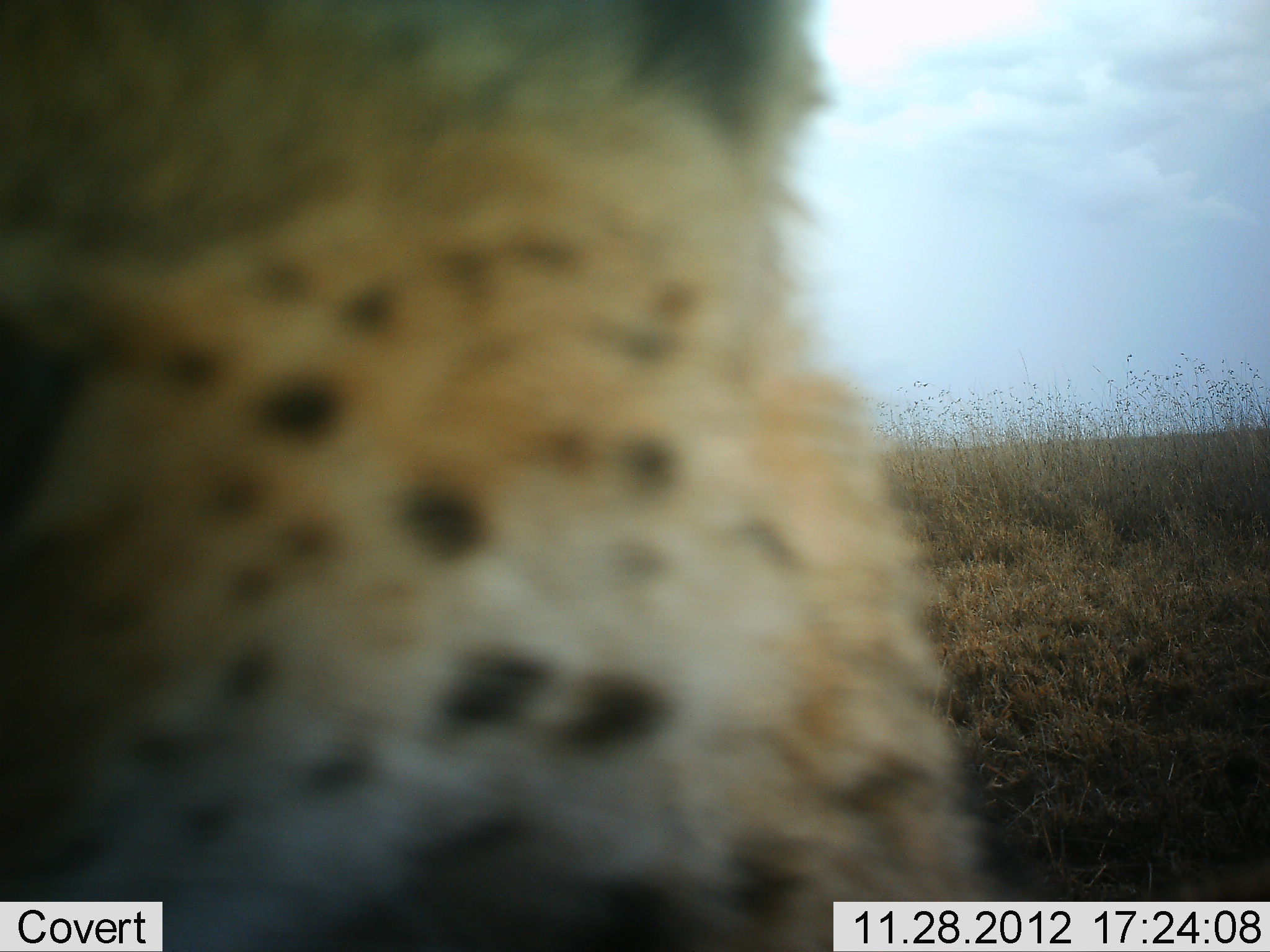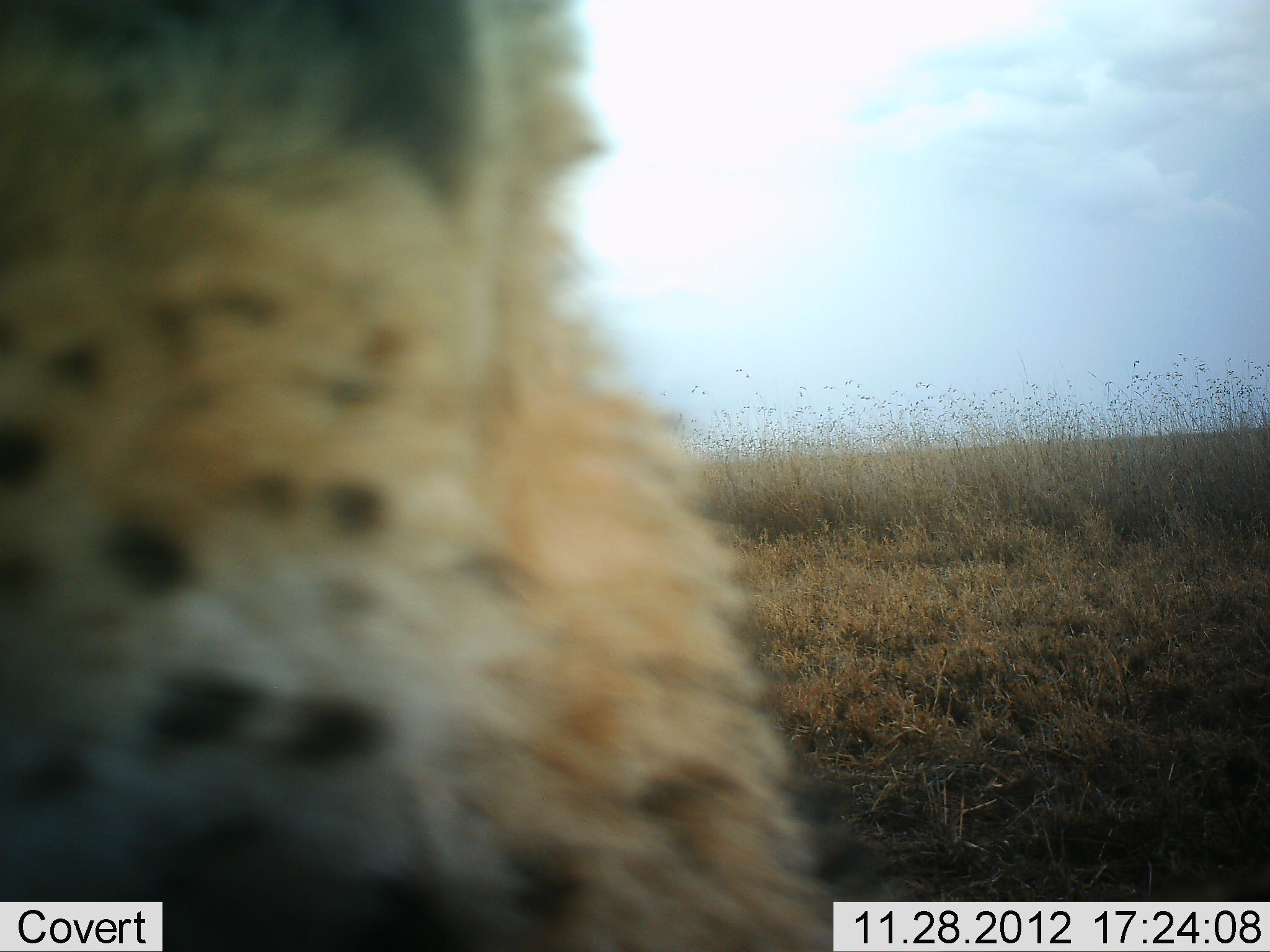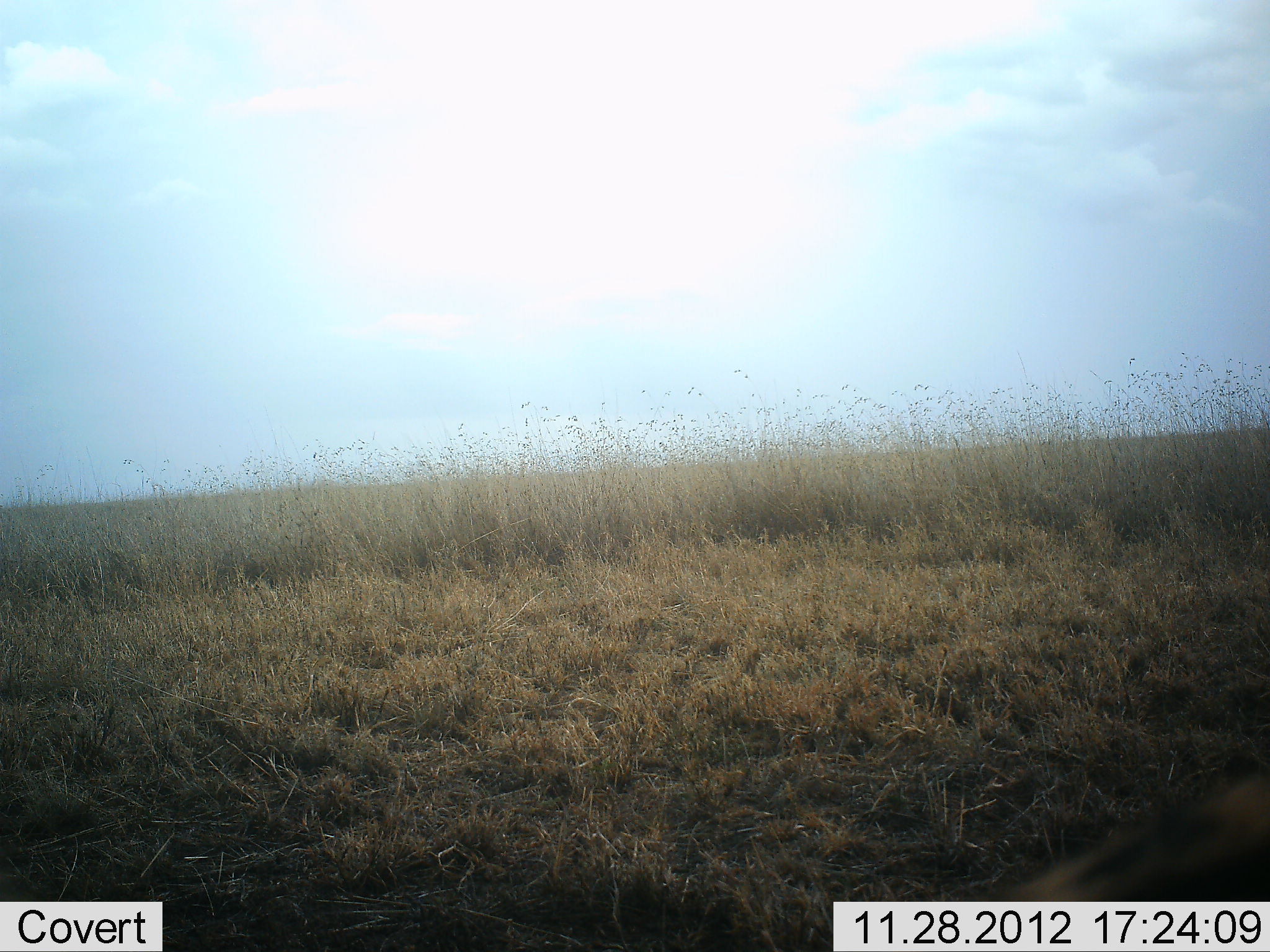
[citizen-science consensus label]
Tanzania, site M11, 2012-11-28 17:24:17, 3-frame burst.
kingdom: Animalia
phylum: Chordata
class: Mammalia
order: Carnivora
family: Felidae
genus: Acinonyx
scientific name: Acinonyx jubatus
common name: cheetah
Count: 1.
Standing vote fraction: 38%.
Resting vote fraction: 6%.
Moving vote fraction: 56%.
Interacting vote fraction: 0%.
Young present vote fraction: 0%.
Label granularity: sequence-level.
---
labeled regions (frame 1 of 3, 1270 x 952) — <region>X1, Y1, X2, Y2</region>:
animal: <region>0, 0, 1024, 951</region>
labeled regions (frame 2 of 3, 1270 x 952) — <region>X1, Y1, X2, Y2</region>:
animal: <region>0, 1, 885, 952</region>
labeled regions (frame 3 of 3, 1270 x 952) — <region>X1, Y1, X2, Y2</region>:
animal: <region>973, 767, 1270, 901</region>